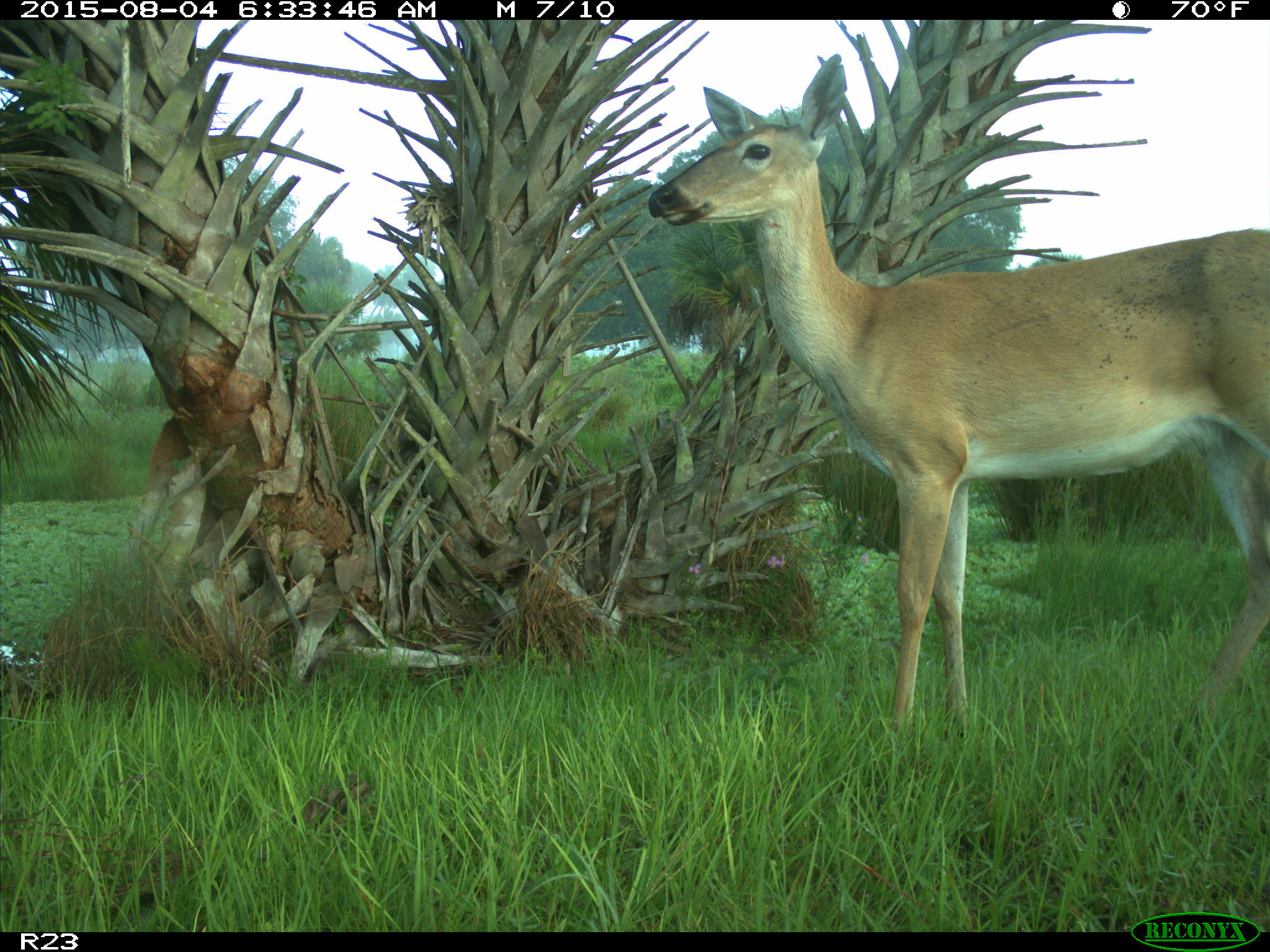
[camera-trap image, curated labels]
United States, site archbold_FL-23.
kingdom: Animalia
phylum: Chordata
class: Mammalia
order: Artiodactyla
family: Cervidae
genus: Odocoileus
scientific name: Odocoileus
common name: deer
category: unidentified deer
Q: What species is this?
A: Unidentified deer (deer) (Odocoileus).